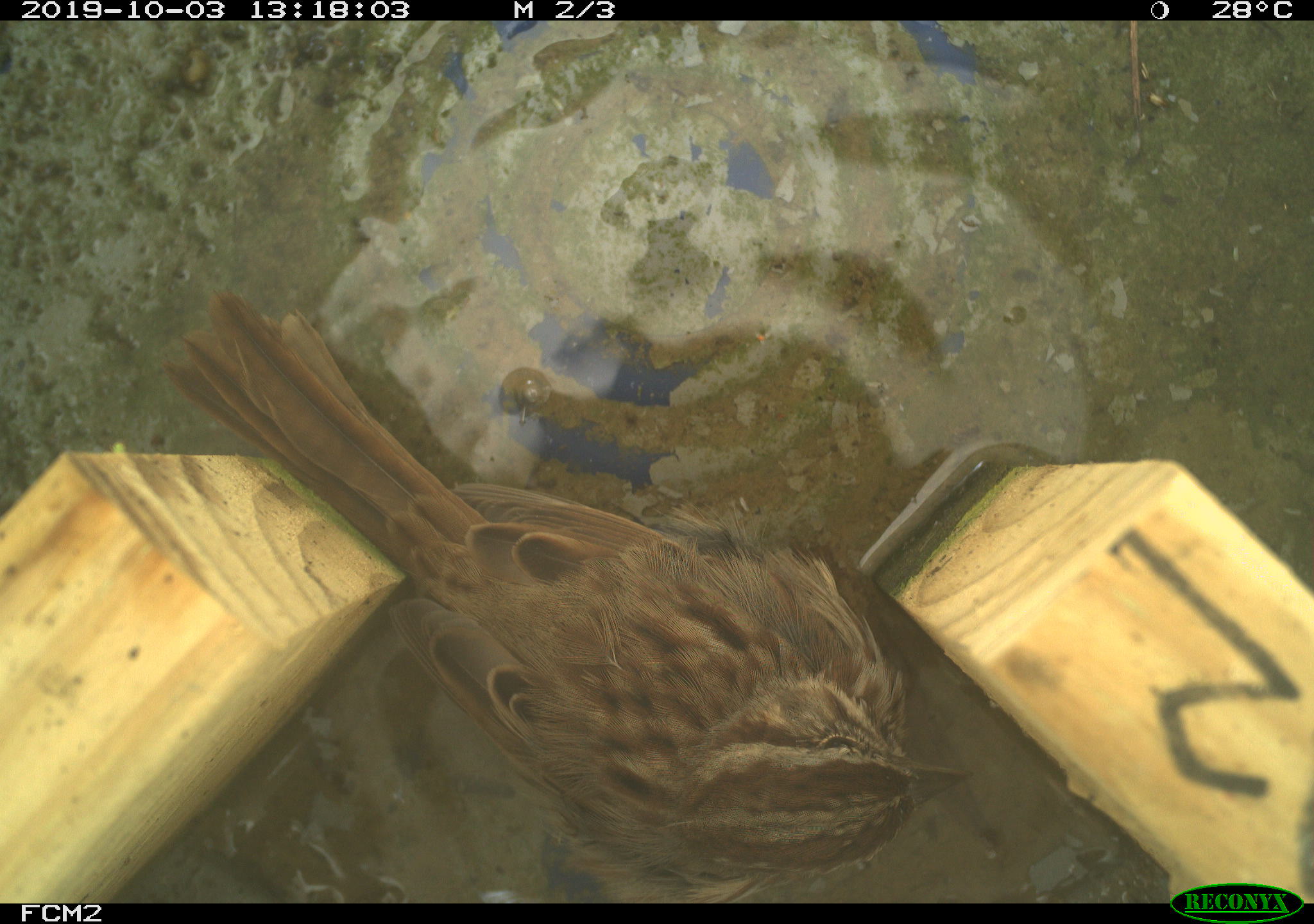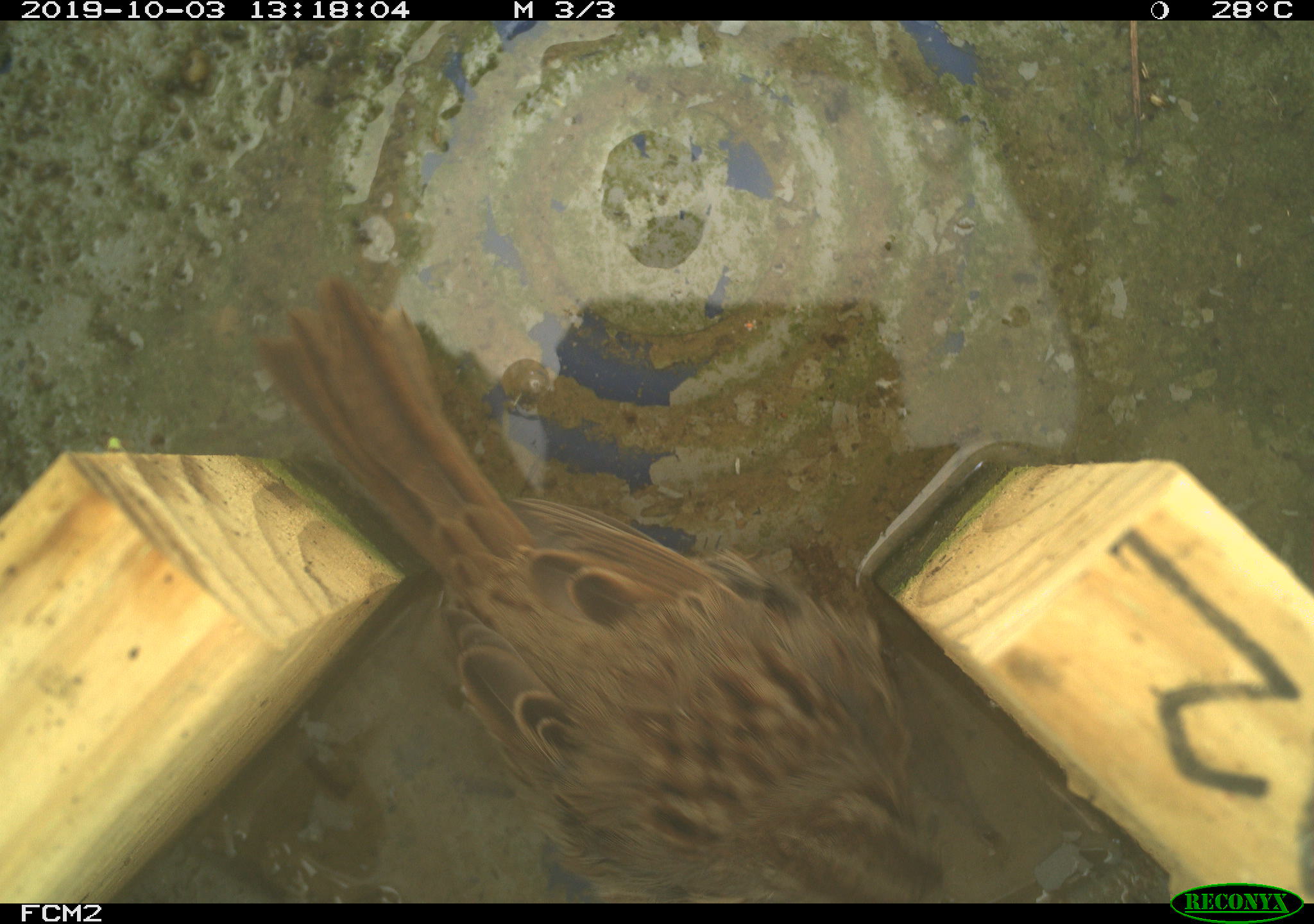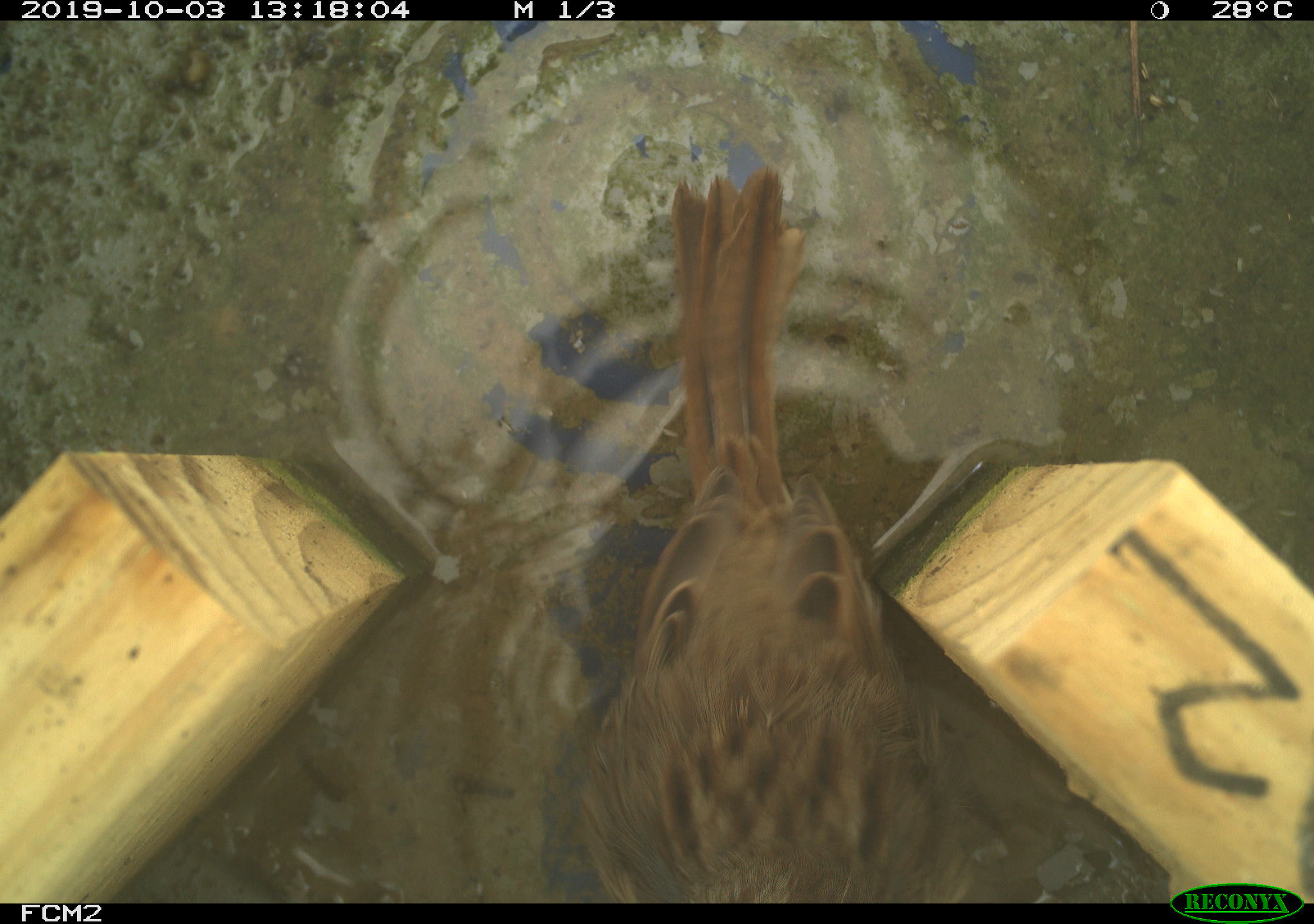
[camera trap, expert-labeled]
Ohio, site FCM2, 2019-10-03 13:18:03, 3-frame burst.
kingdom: Animalia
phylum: Chordata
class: Aves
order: Passeriformes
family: Passerellidae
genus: Melospiza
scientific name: Melospiza melodia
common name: song sparrow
Song sparrow (Melospiza melodia).